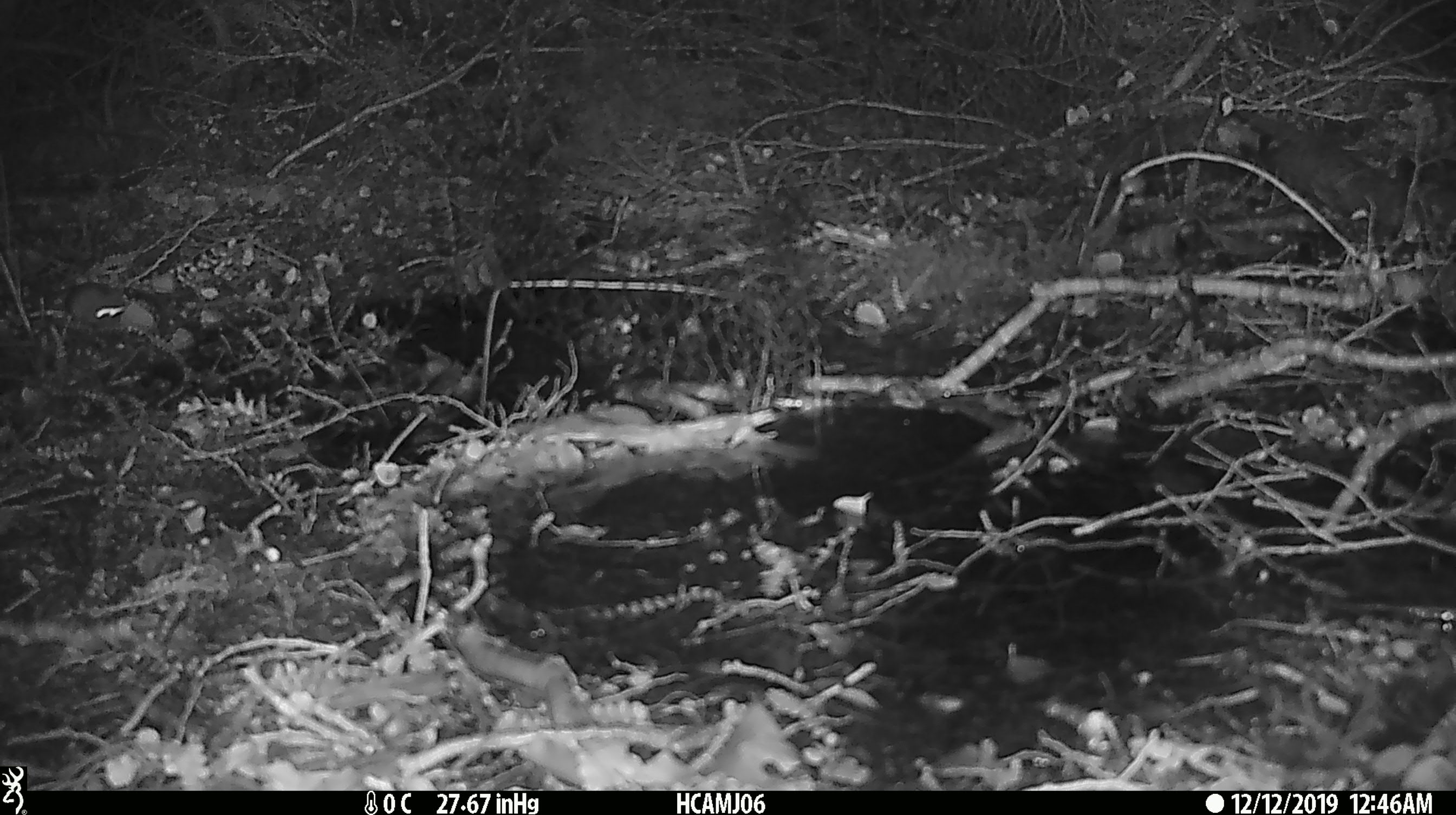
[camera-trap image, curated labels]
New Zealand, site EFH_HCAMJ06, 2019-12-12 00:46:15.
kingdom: Animalia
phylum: Chordata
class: Mammalia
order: Rodentia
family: Muridae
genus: Mus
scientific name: Mus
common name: mouse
Mouse (Mus).